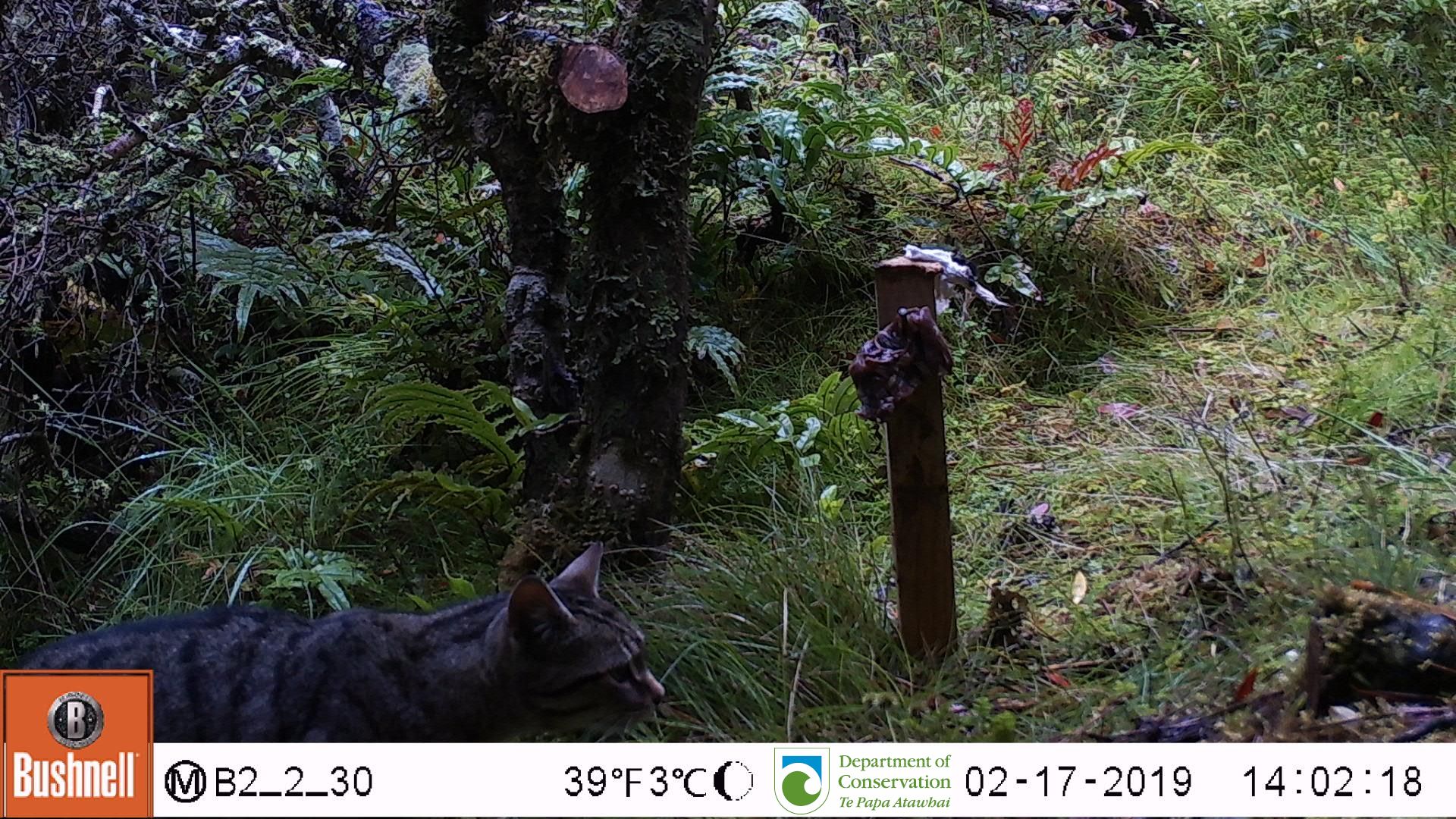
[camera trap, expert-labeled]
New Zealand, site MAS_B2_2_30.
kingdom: Animalia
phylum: Chordata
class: Mammalia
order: Carnivora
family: Felidae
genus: Felis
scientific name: Felis catus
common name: domestic cat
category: cat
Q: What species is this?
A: Cat (domestic cat) (Felis catus).